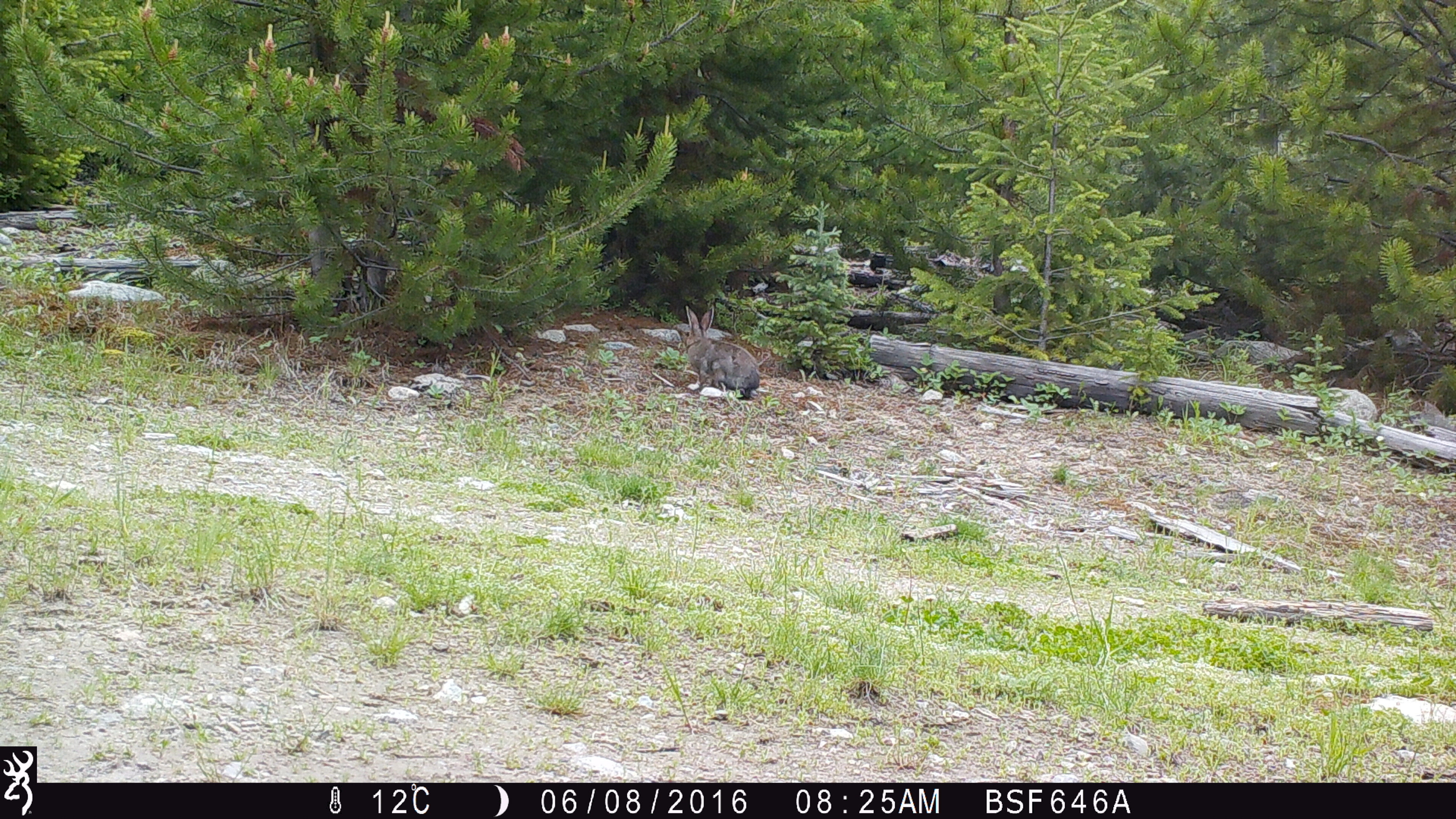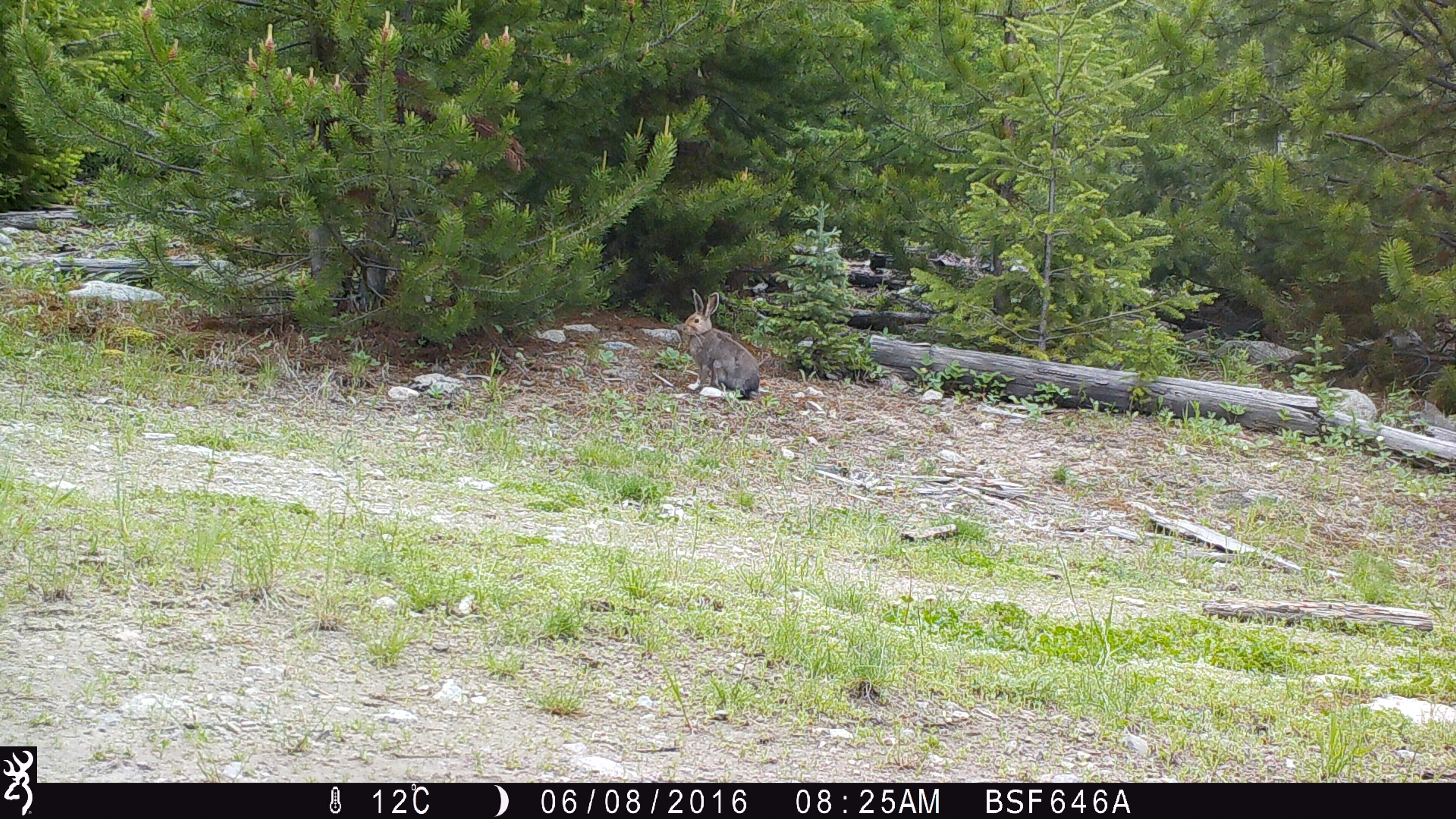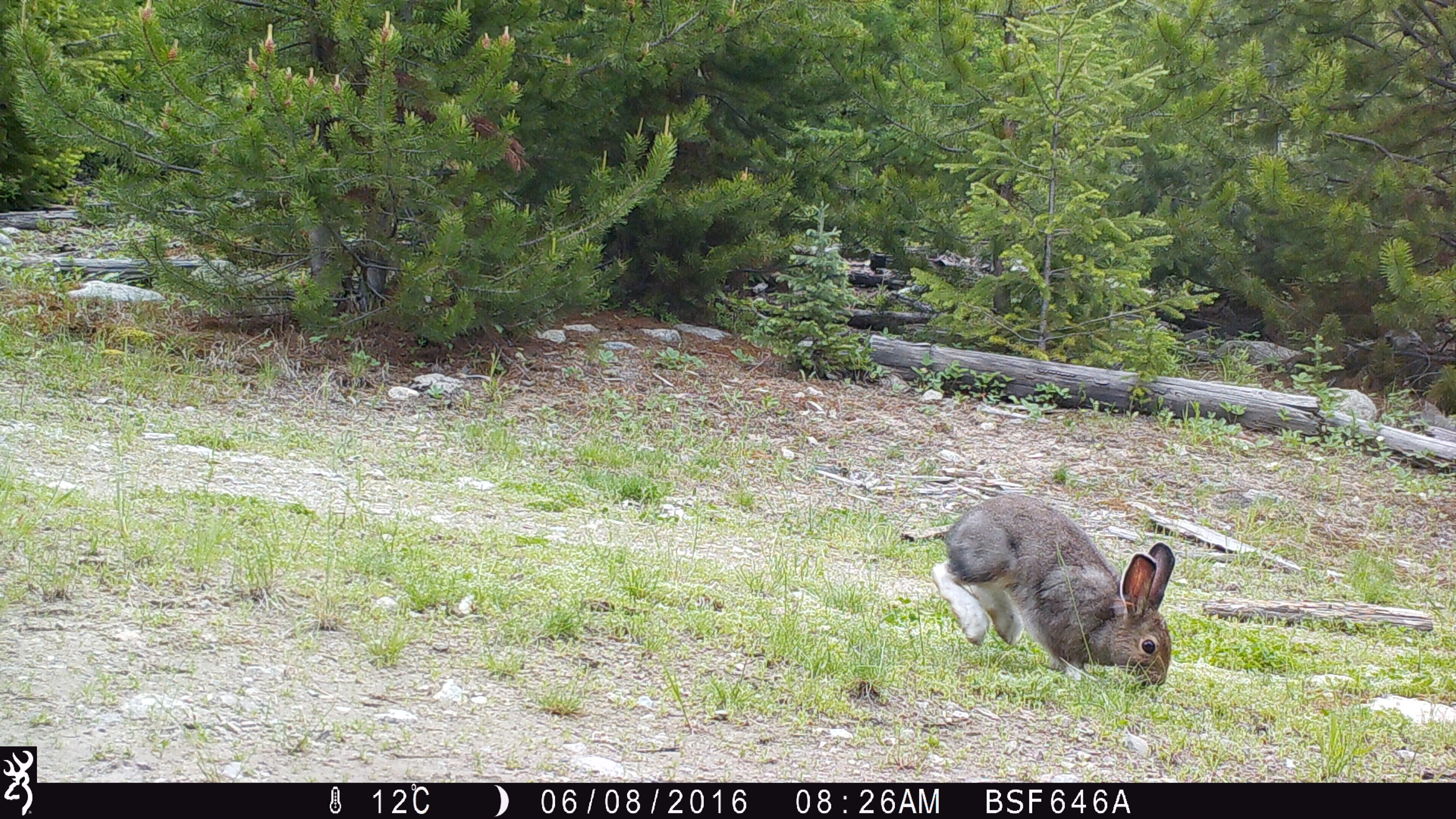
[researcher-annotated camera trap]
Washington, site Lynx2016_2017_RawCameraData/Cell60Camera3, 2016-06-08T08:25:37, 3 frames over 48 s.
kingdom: Animalia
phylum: Chordata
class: Mammalia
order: Lagomorpha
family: Leporidae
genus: Lepus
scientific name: Lepus americanus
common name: snowshoe hare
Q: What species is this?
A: Lepus americanus (snowshoe hare).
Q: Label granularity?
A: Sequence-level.